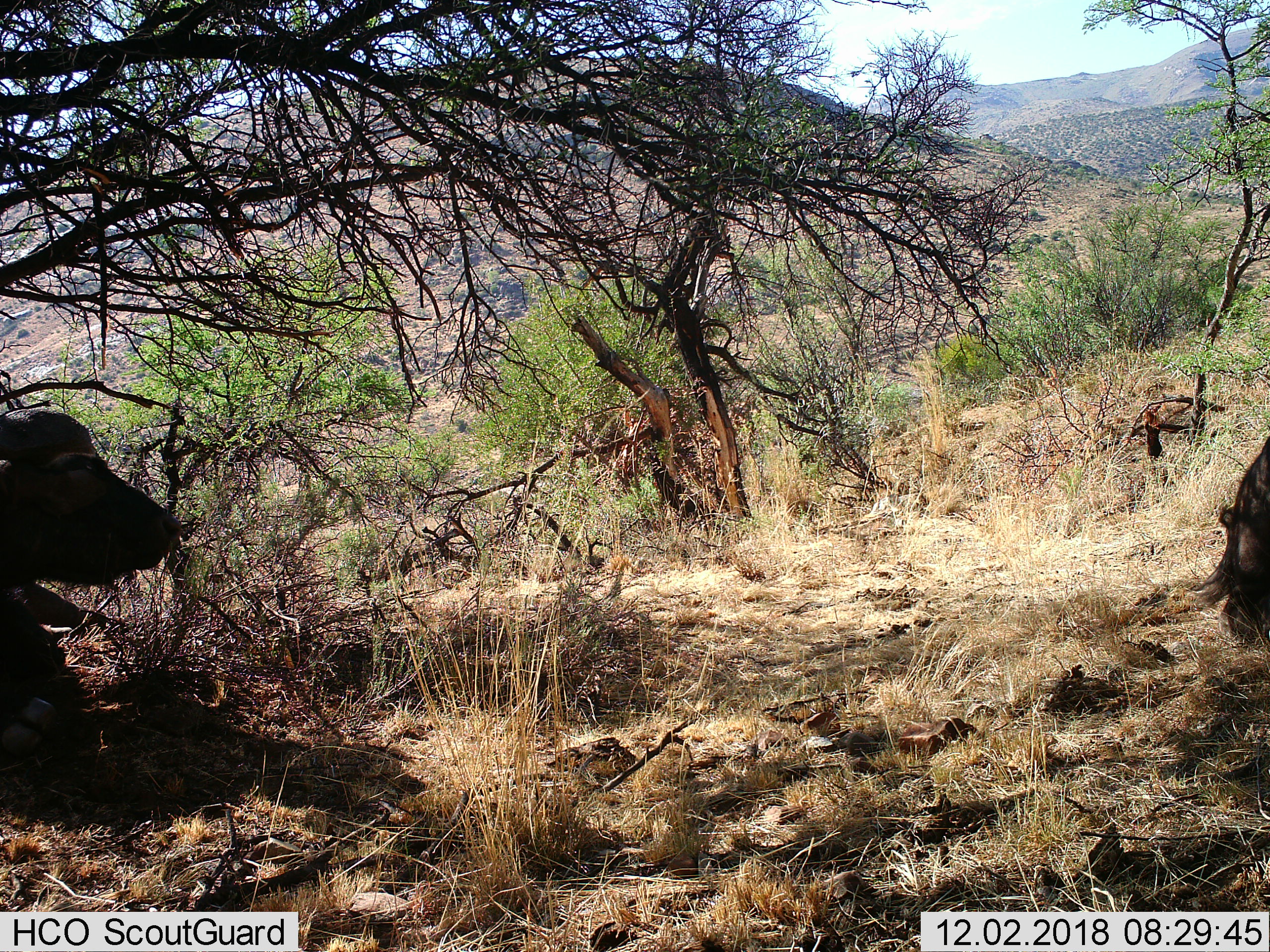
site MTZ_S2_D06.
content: unidentified animal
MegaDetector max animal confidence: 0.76